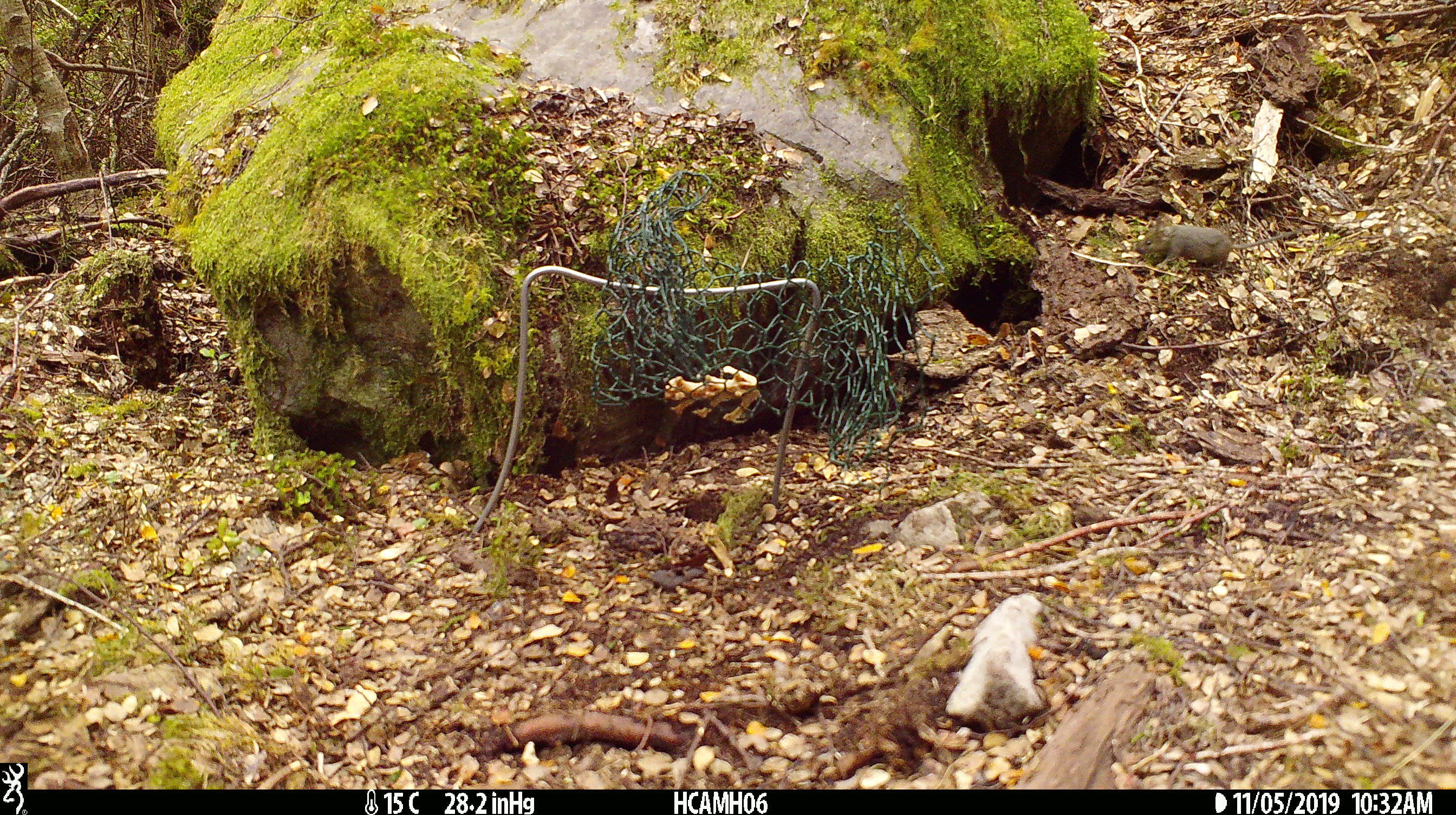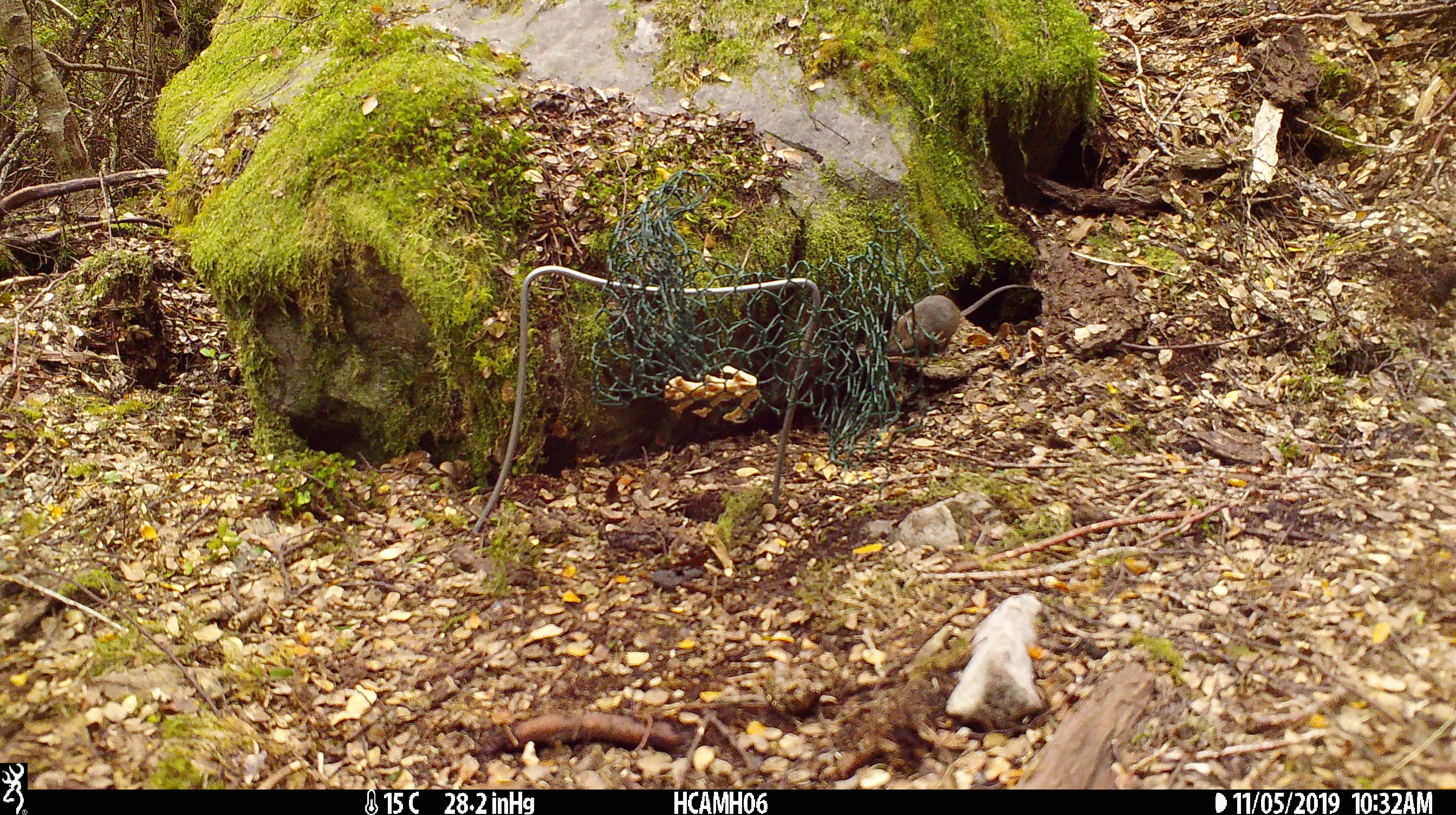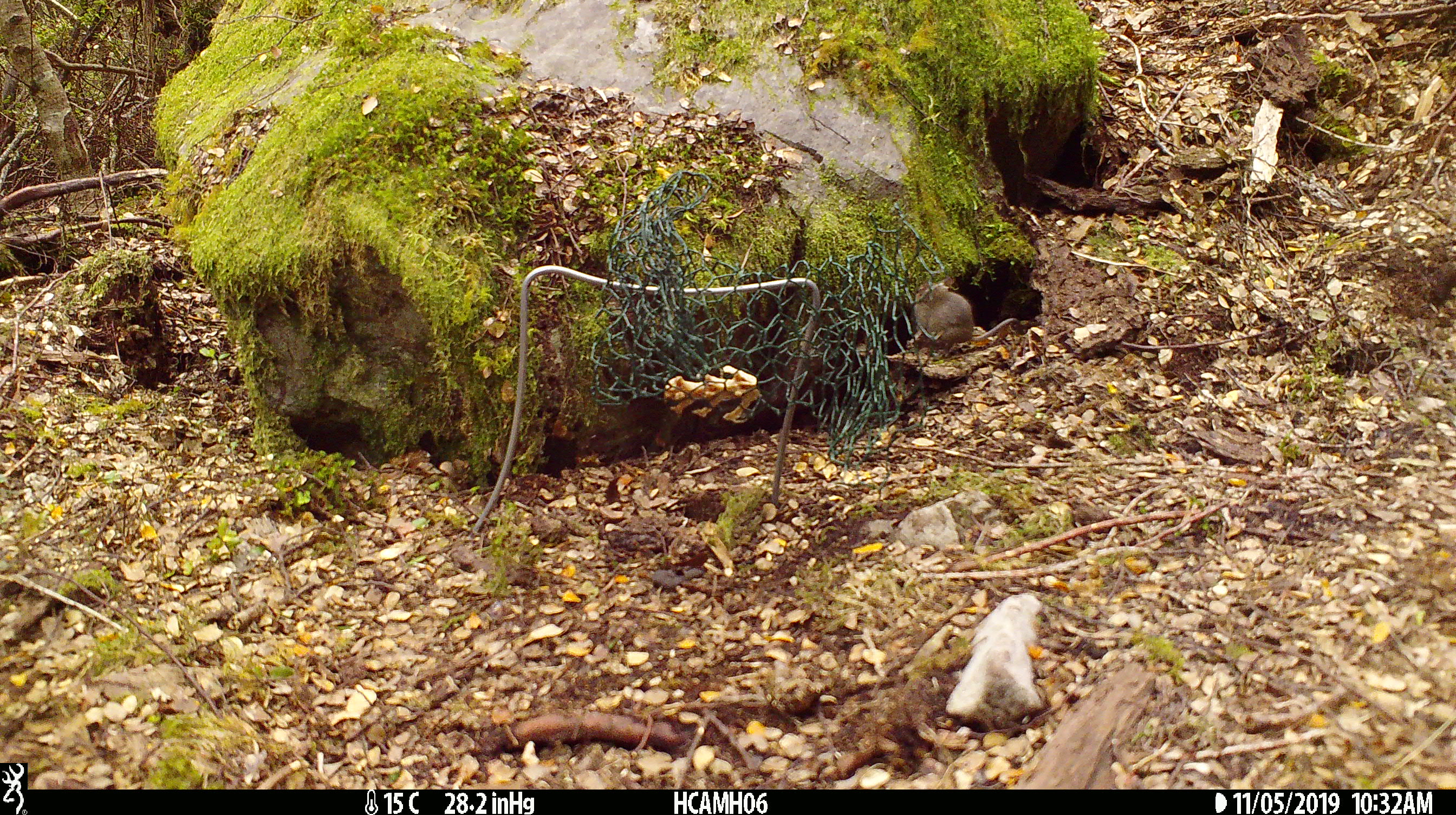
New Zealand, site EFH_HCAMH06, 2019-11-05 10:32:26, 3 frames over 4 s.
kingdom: Animalia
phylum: Chordata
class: Mammalia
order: Rodentia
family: Muridae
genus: Mus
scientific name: Mus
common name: mouse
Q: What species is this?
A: Mouse (Mus).